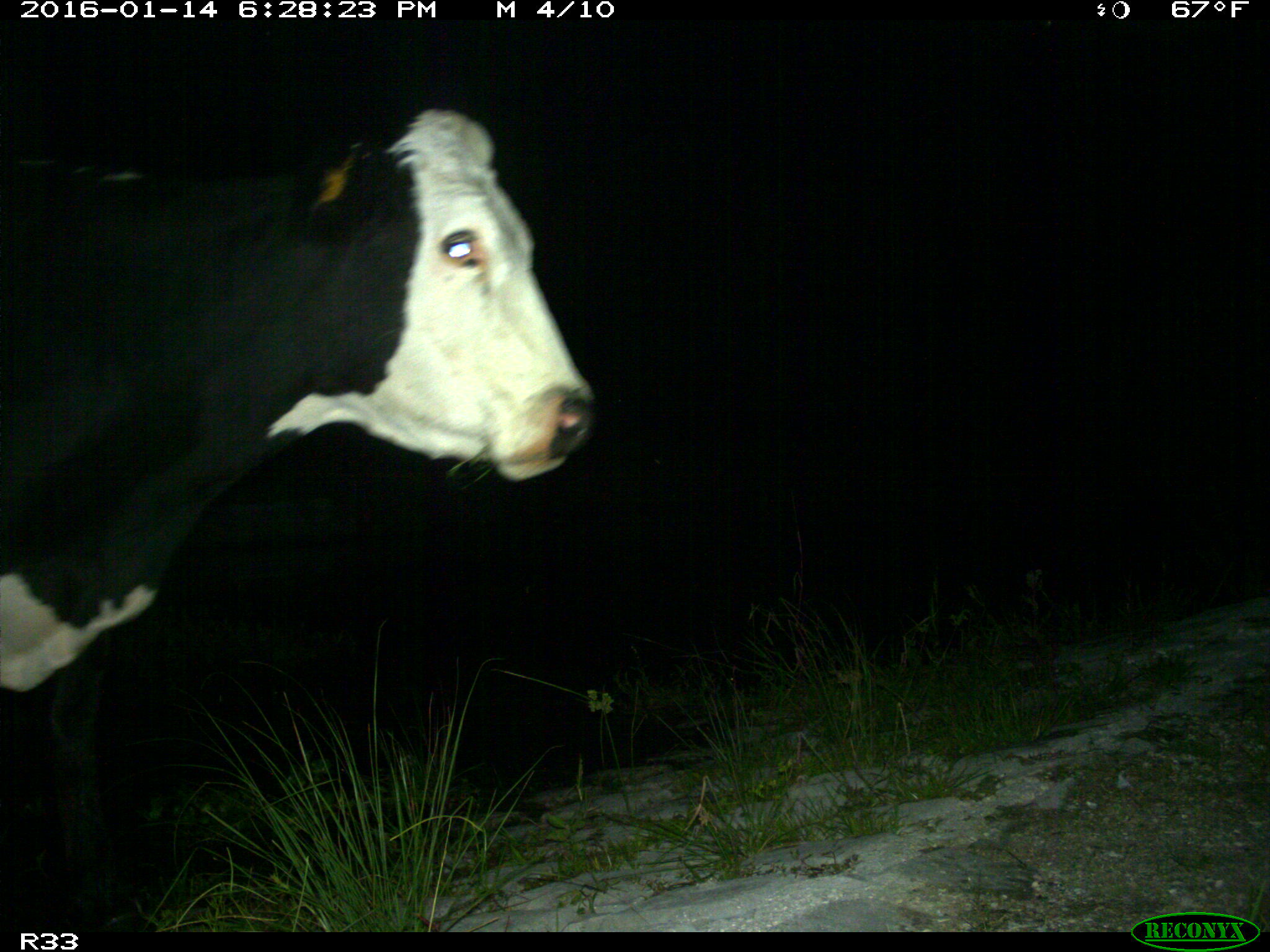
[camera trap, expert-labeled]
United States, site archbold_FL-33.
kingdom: Animalia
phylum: Chordata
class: Mammalia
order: Artiodactyla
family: Bovidae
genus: Bos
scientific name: Bos taurus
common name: domestic cow